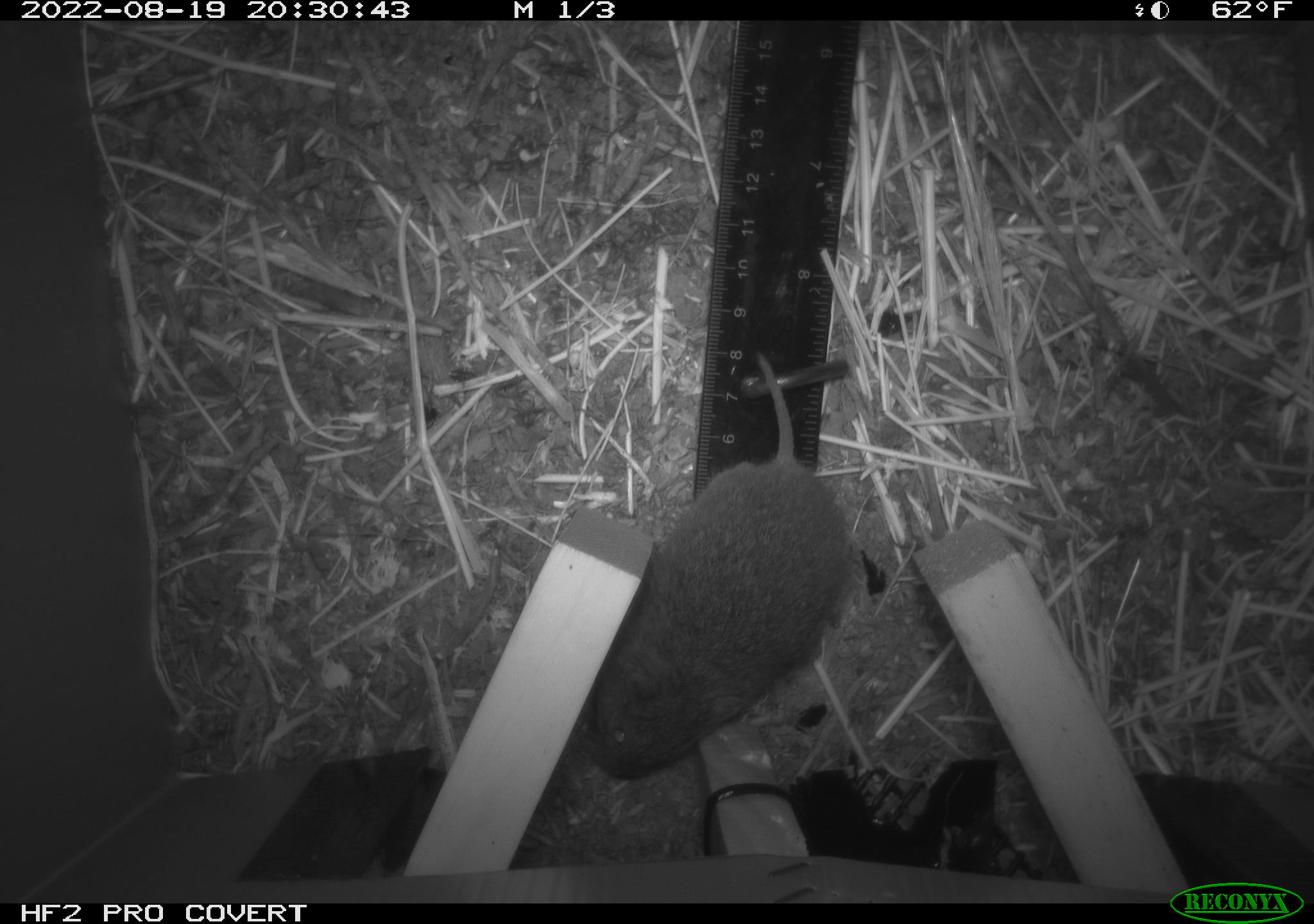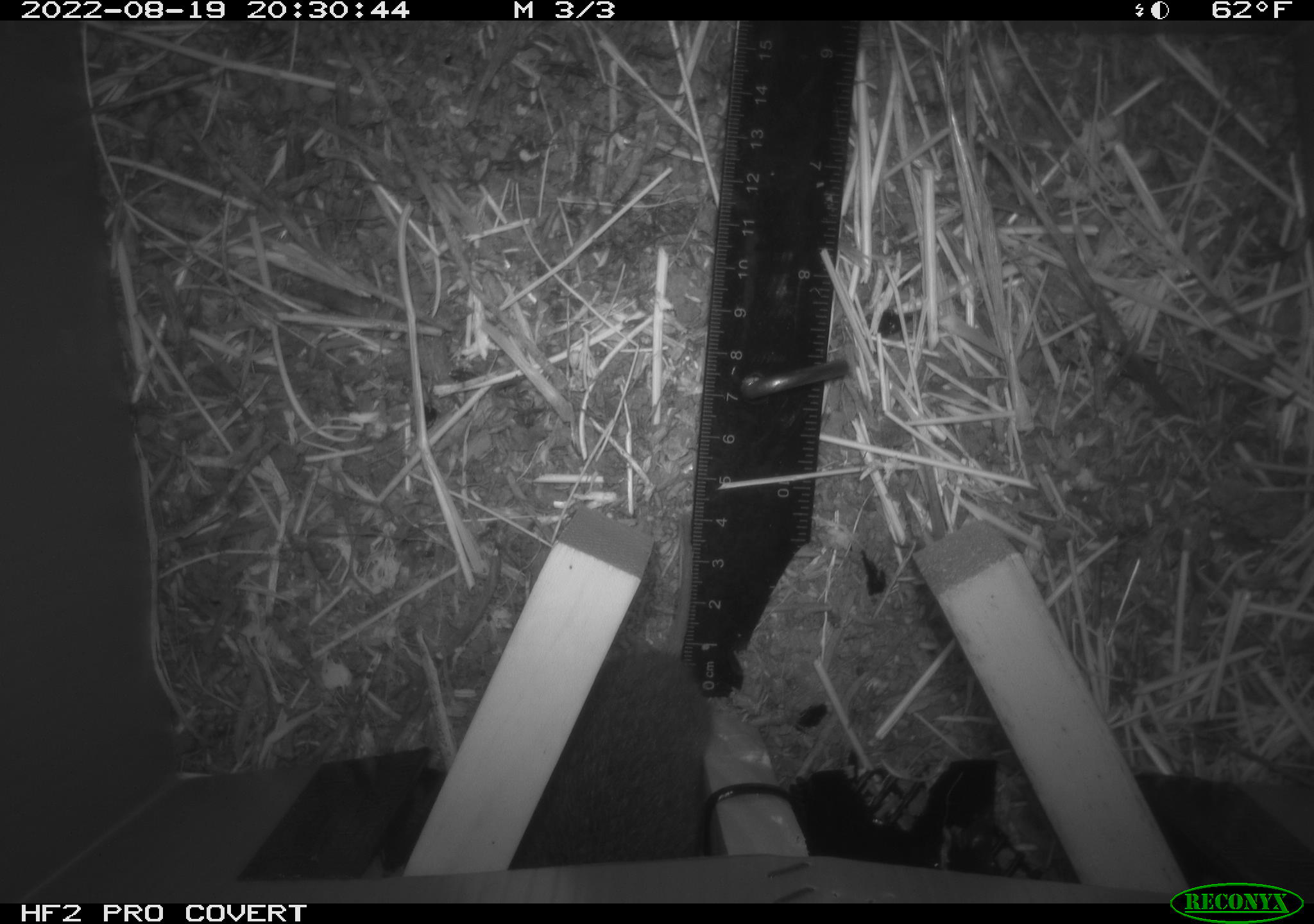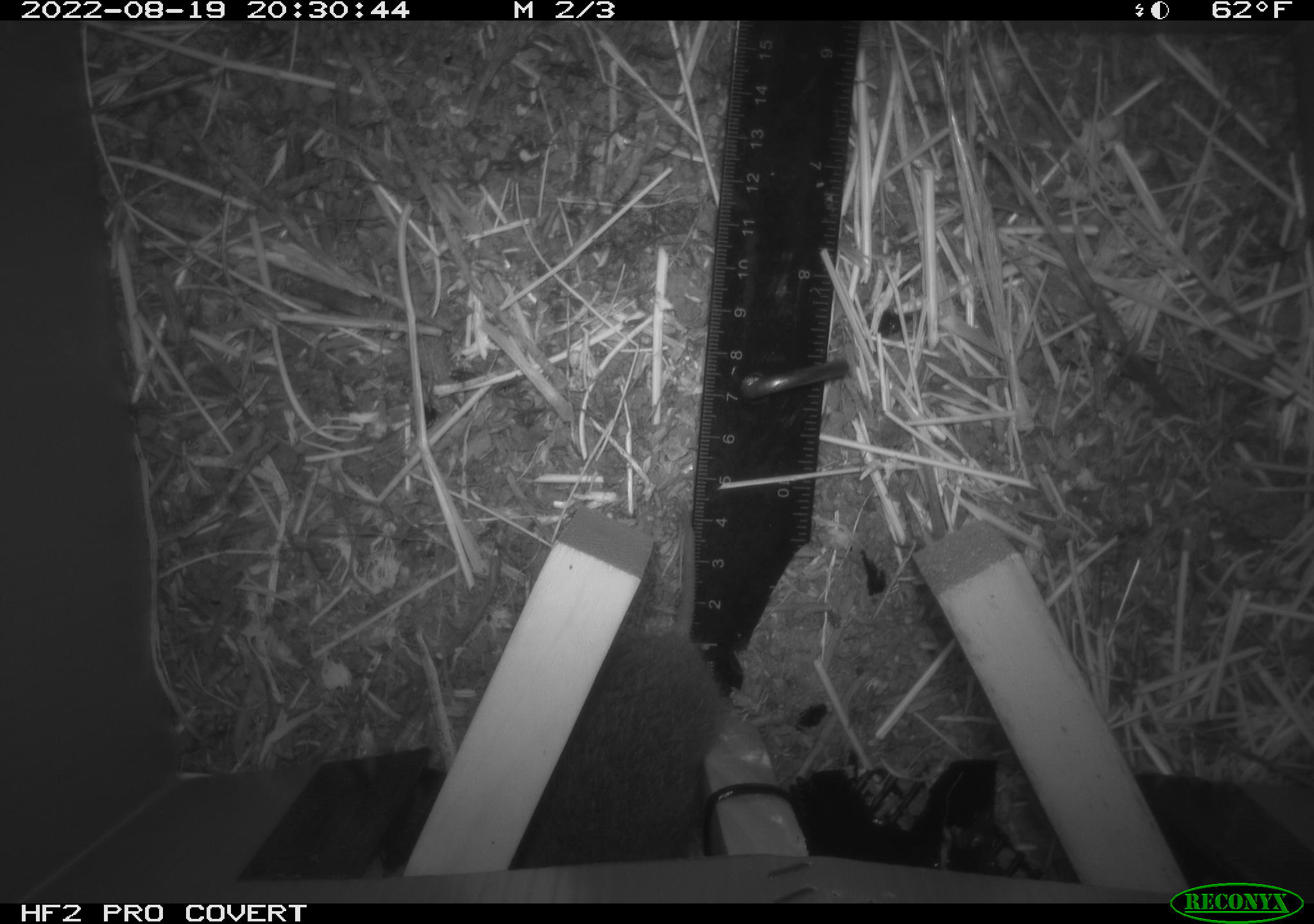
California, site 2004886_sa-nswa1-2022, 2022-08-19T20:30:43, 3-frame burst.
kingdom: Animalia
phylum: Chordata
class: Mammalia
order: Rodentia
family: Cricetidae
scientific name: Cricetidae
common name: hamsters, voles, lemmings, and allies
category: cricetidae family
Cricetidae family (hamsters, voles, lemmings, and allies) (Cricetidae).